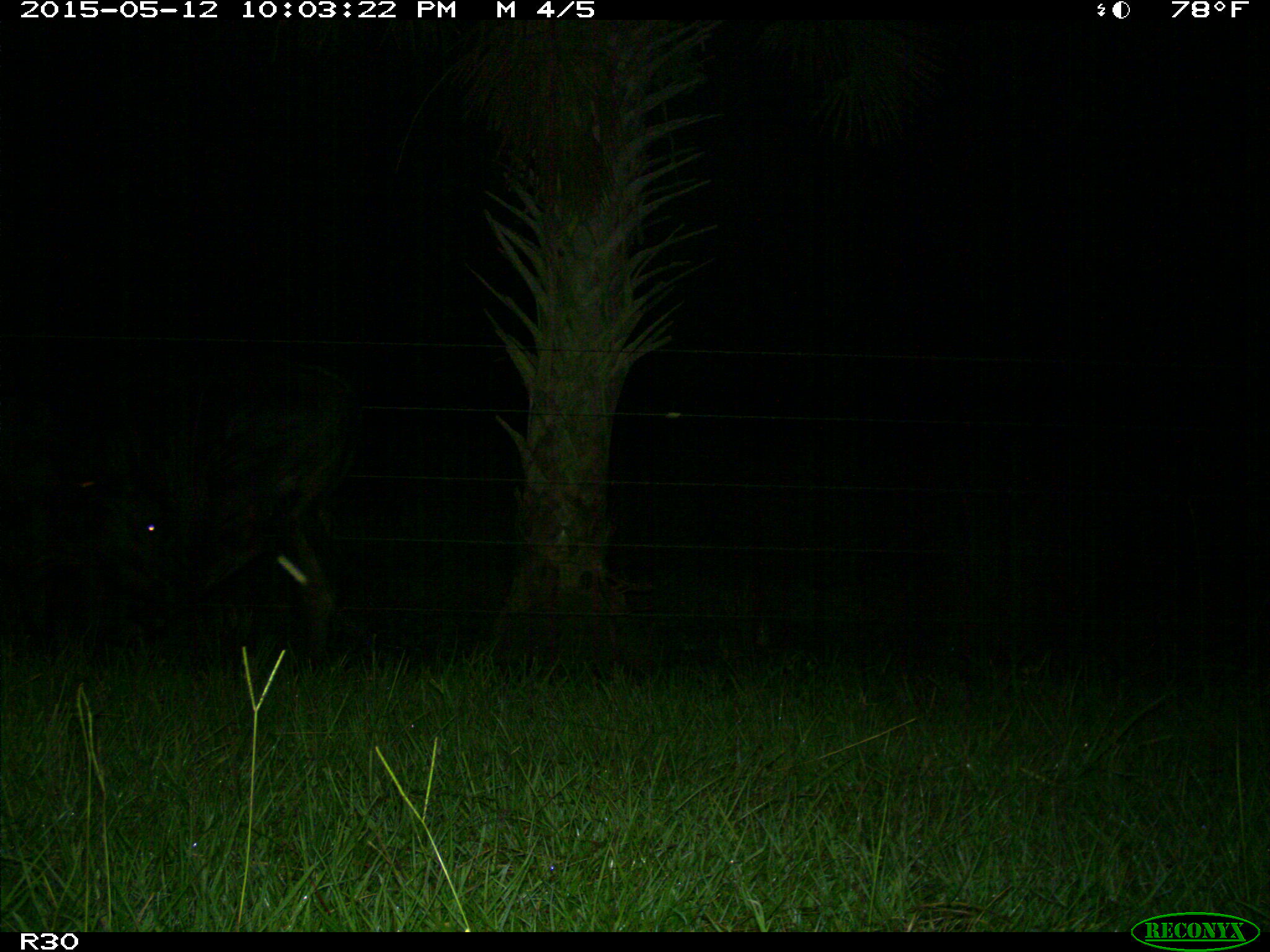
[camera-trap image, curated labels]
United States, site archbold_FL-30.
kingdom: Animalia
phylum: Chordata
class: Mammalia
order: Artiodactyla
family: Bovidae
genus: Bos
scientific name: Bos taurus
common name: domestic cow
Bos taurus (domestic cow).